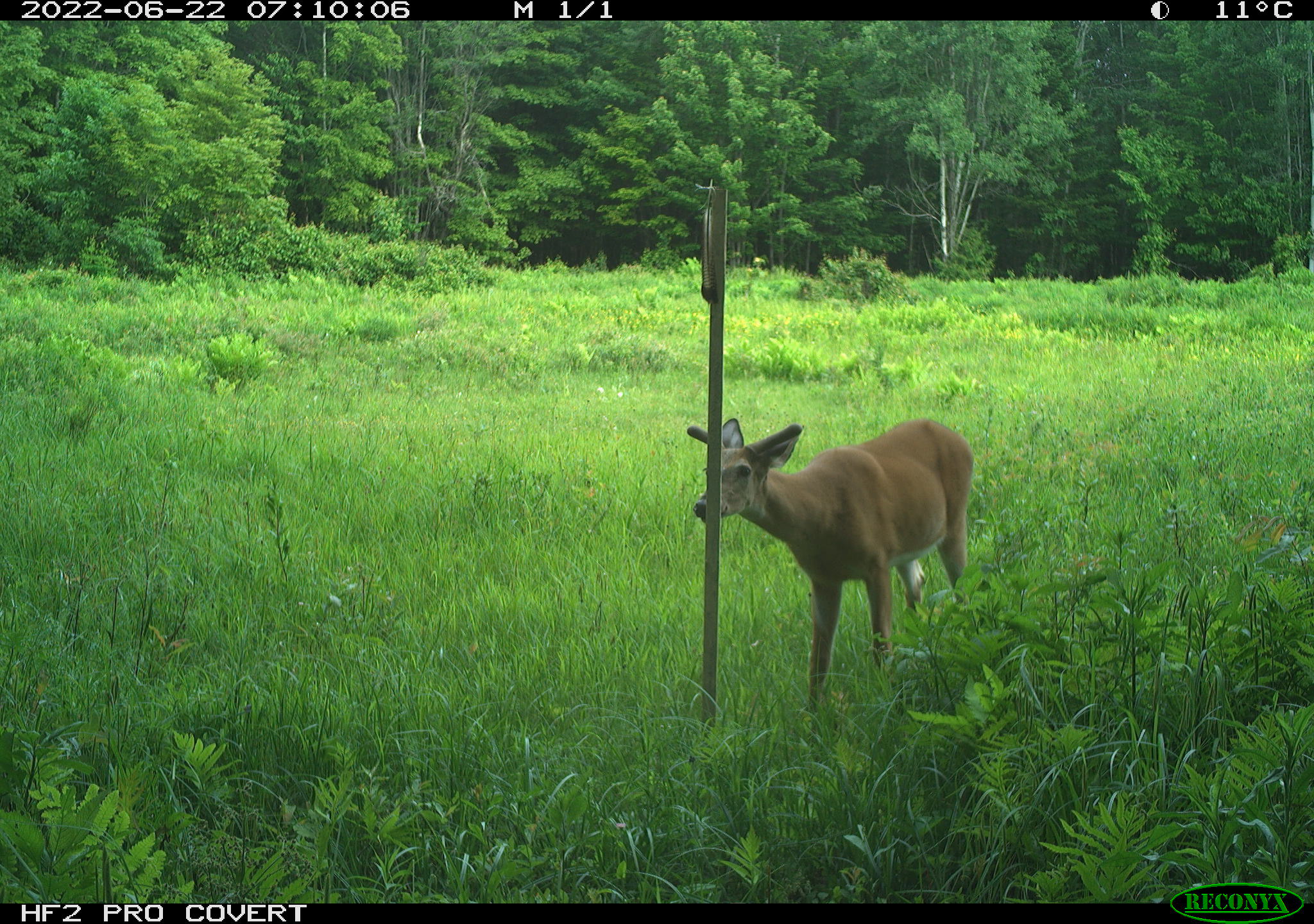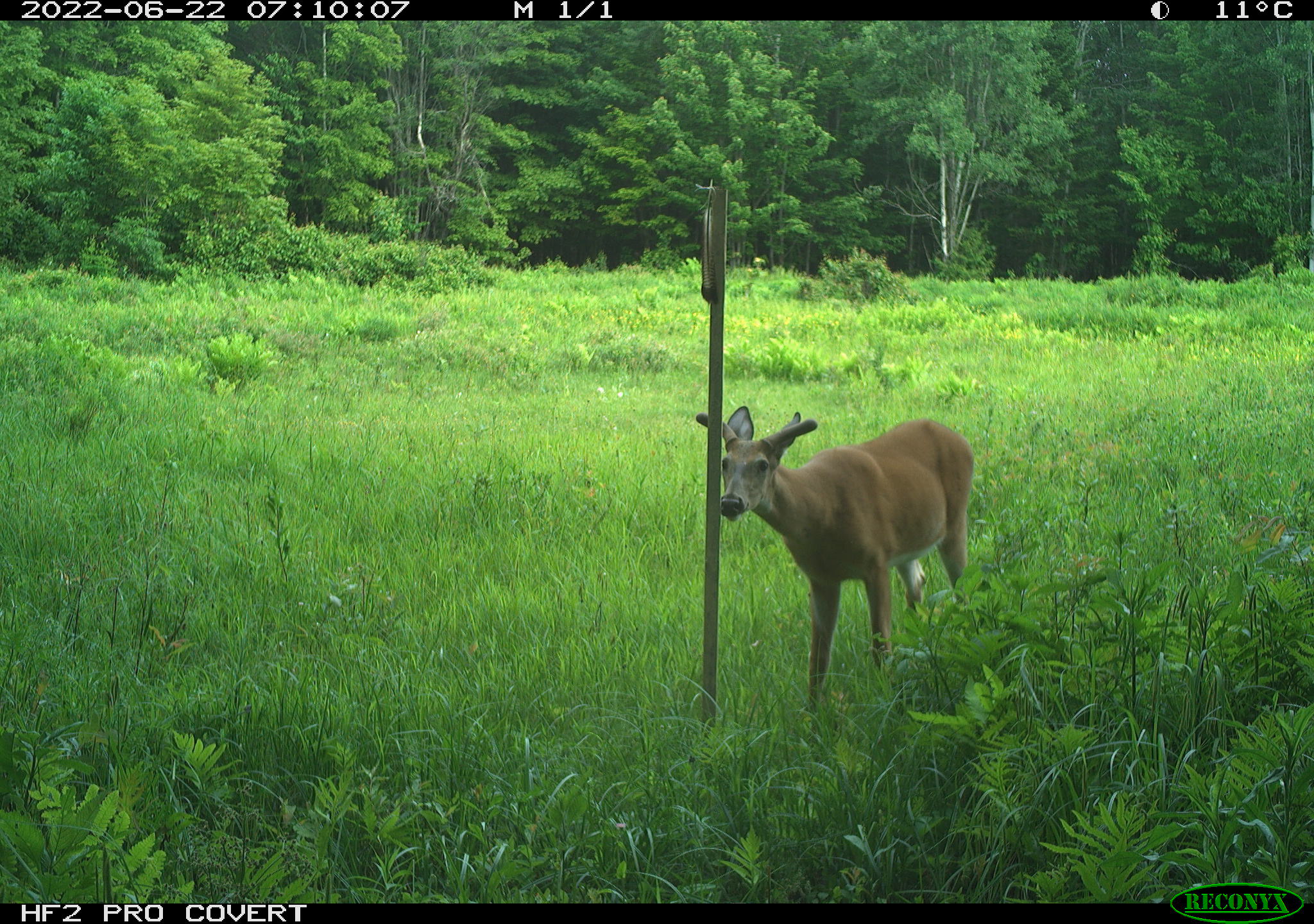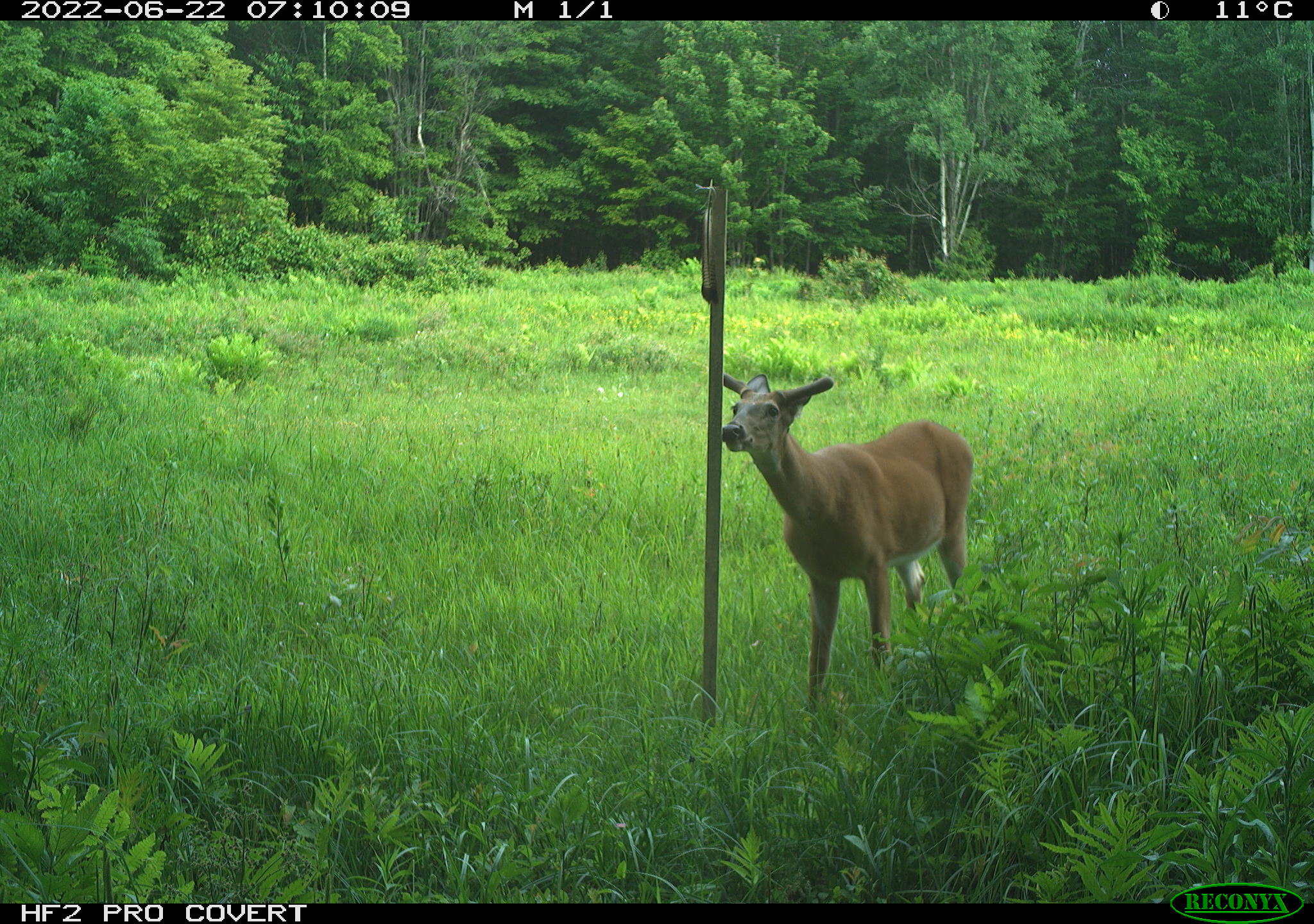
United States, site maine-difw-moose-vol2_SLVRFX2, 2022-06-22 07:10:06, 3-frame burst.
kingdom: Animalia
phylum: Chordata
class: Mammalia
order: Artiodactyla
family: Cervidae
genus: Odocoileus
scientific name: Odocoileus virginianus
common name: white-tailed deer